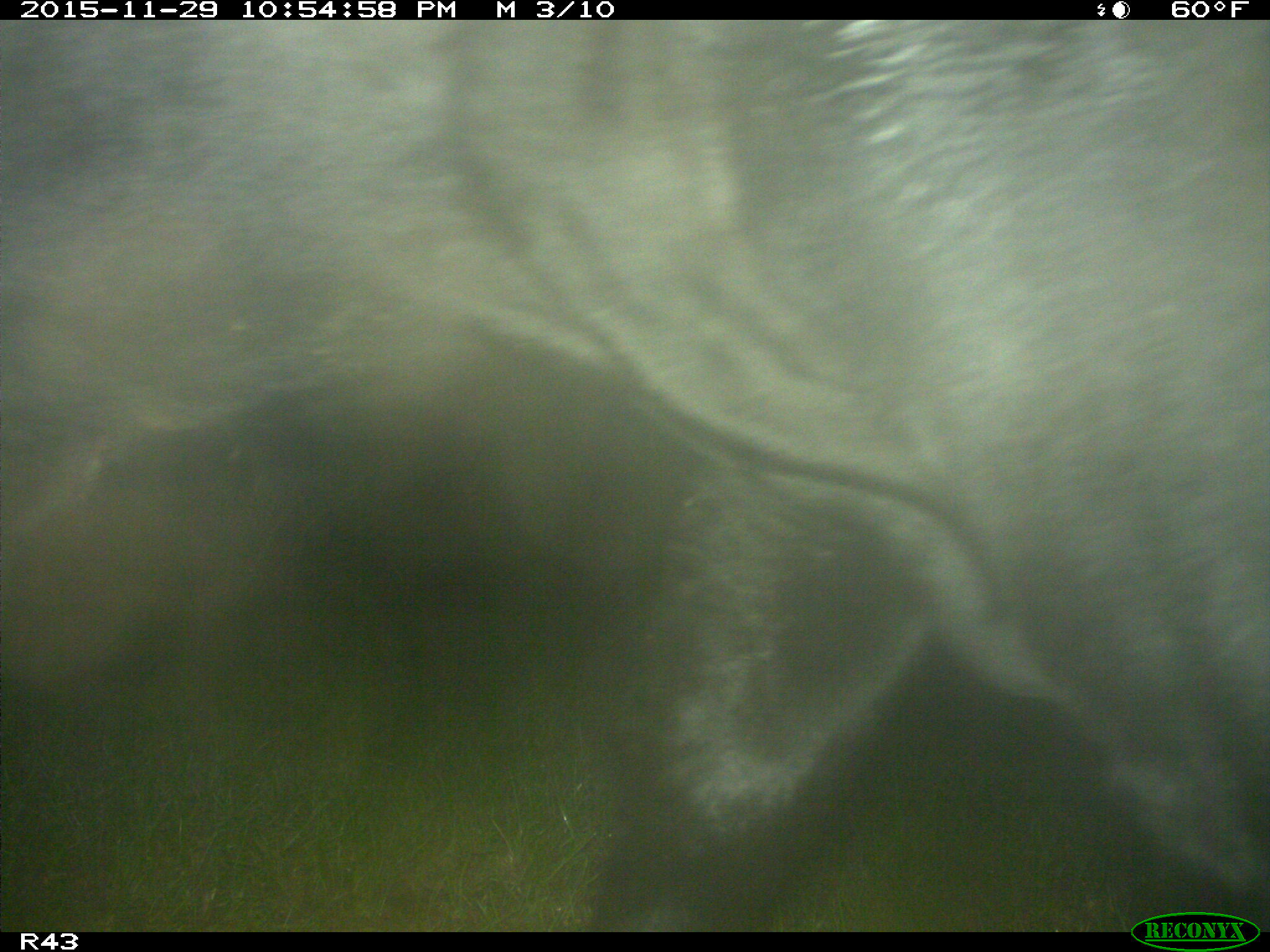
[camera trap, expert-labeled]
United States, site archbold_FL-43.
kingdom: Animalia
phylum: Chordata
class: Mammalia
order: Artiodactyla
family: Bovidae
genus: Bos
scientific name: Bos taurus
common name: domestic cow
Bos taurus (domestic cow).